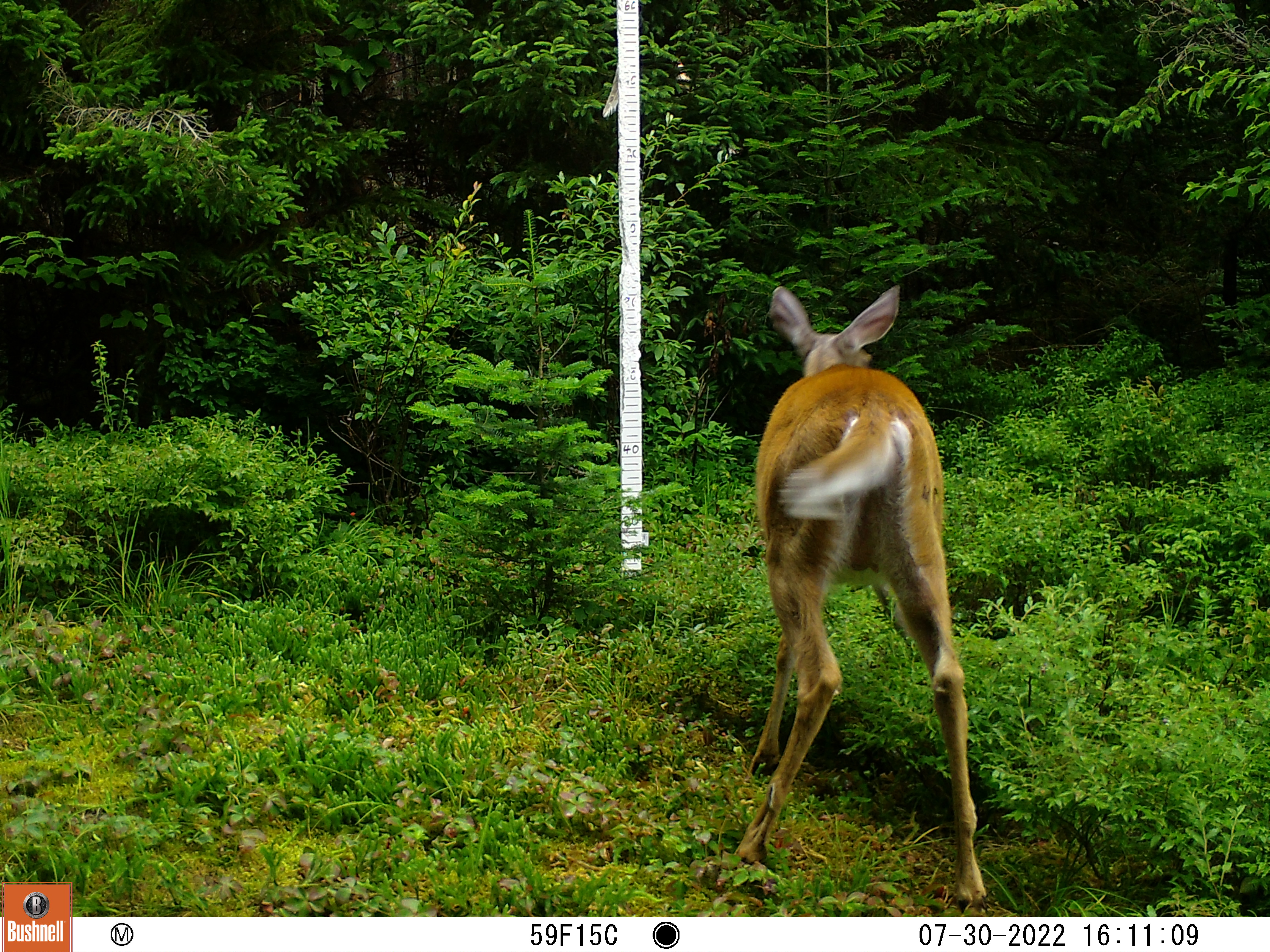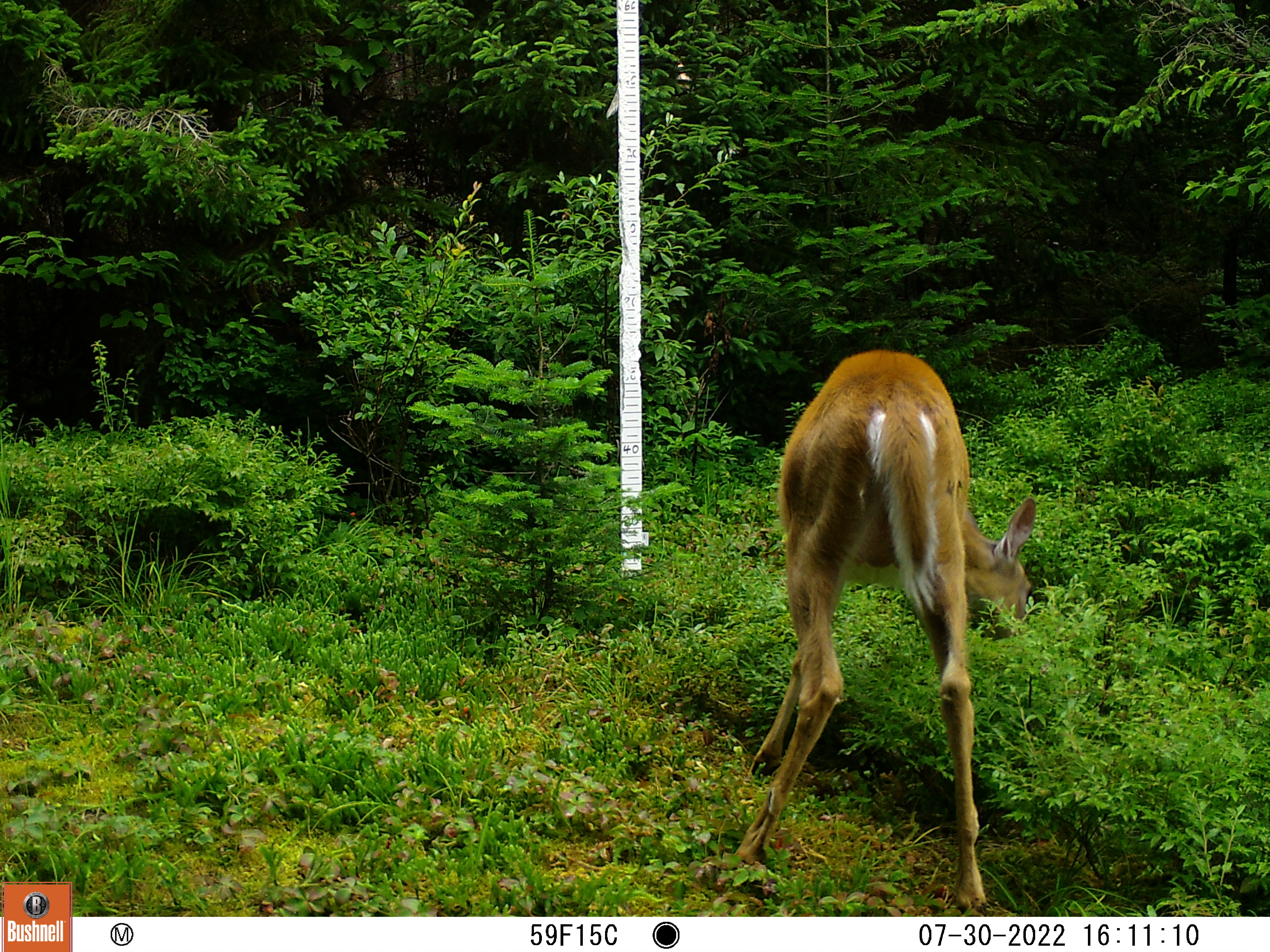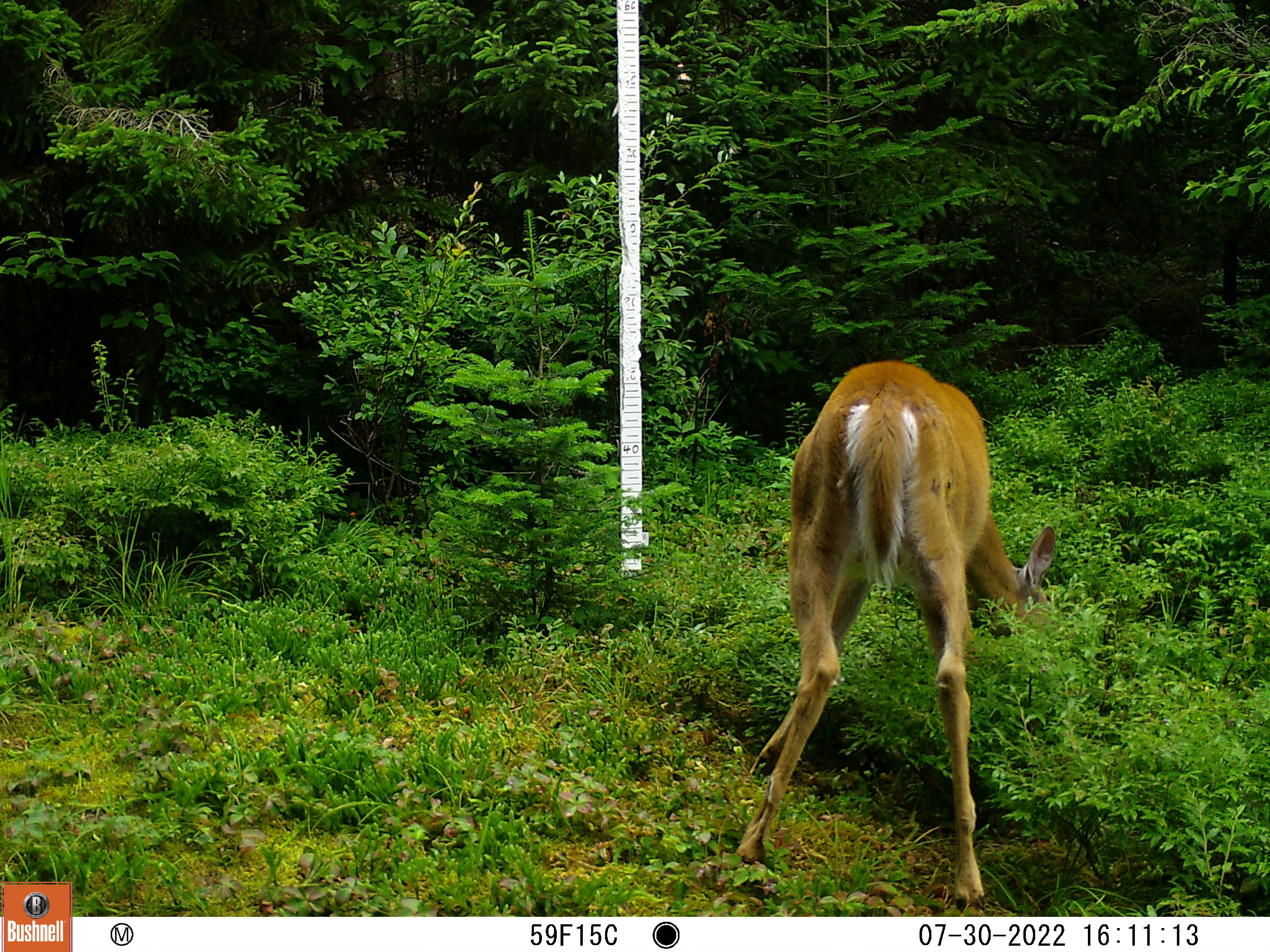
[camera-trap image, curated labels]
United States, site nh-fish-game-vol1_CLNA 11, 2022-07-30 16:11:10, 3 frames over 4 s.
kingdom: Animalia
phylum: Chordata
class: Mammalia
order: Artiodactyla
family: Cervidae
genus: Odocoileus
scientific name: Odocoileus virginianus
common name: white-tailed deer